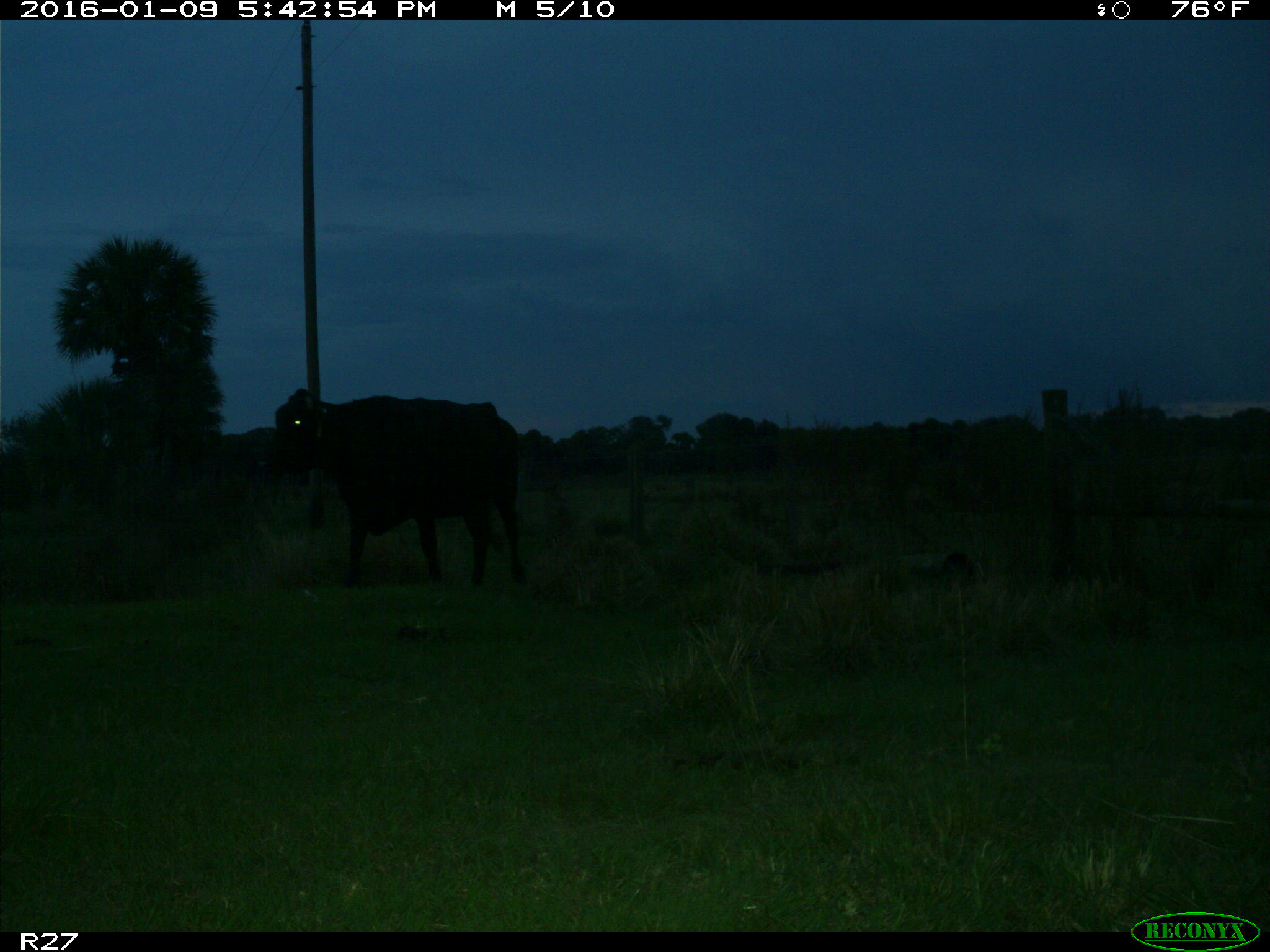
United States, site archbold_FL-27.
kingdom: Animalia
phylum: Chordata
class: Mammalia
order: Artiodactyla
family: Bovidae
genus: Bos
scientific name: Bos taurus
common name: domestic cow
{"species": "Bos taurus (domestic cow)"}